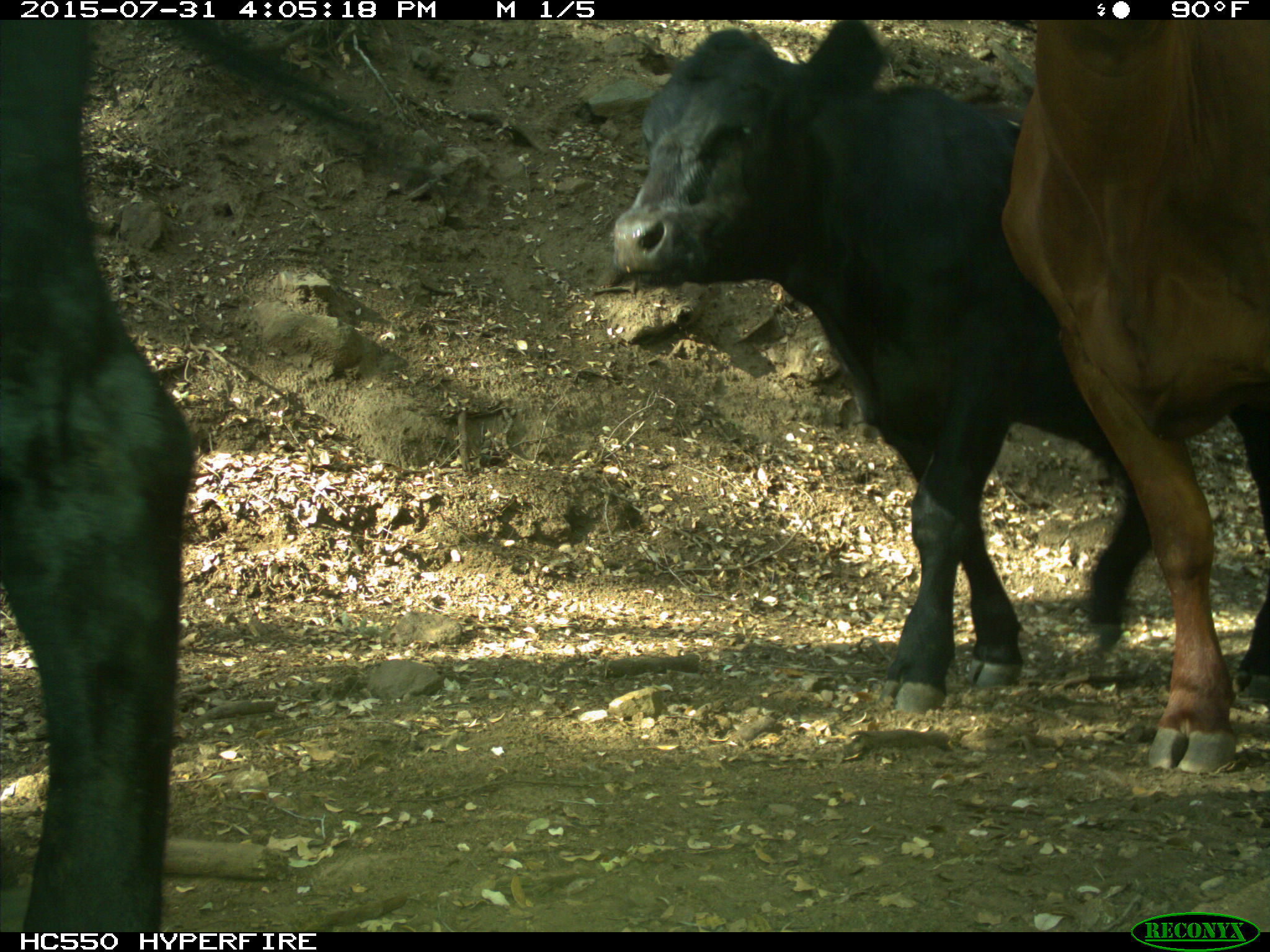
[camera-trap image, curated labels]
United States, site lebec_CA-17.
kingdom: Animalia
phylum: Chordata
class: Mammalia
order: Artiodactyla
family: Bovidae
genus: Bos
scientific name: Bos taurus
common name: domestic cow